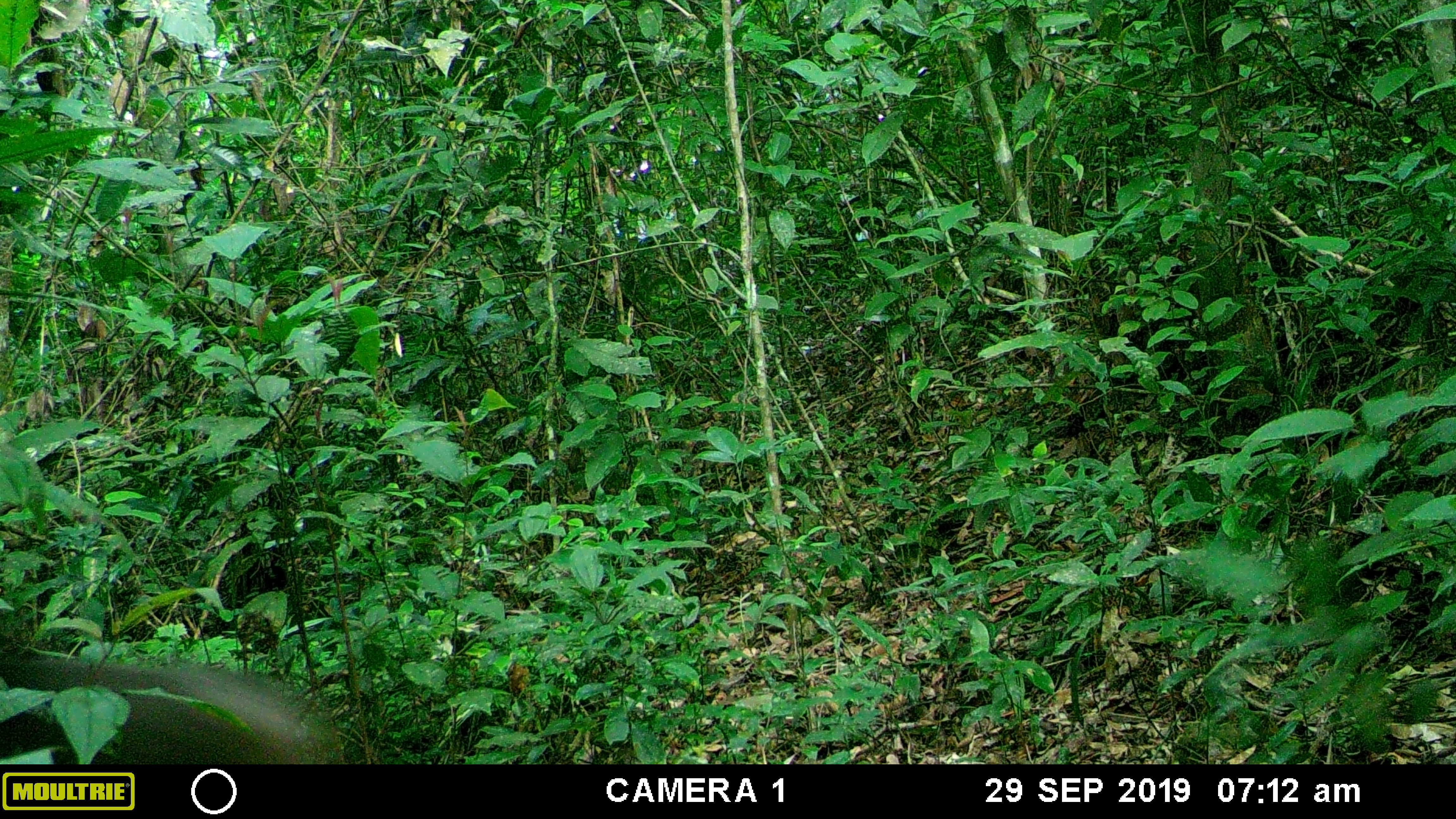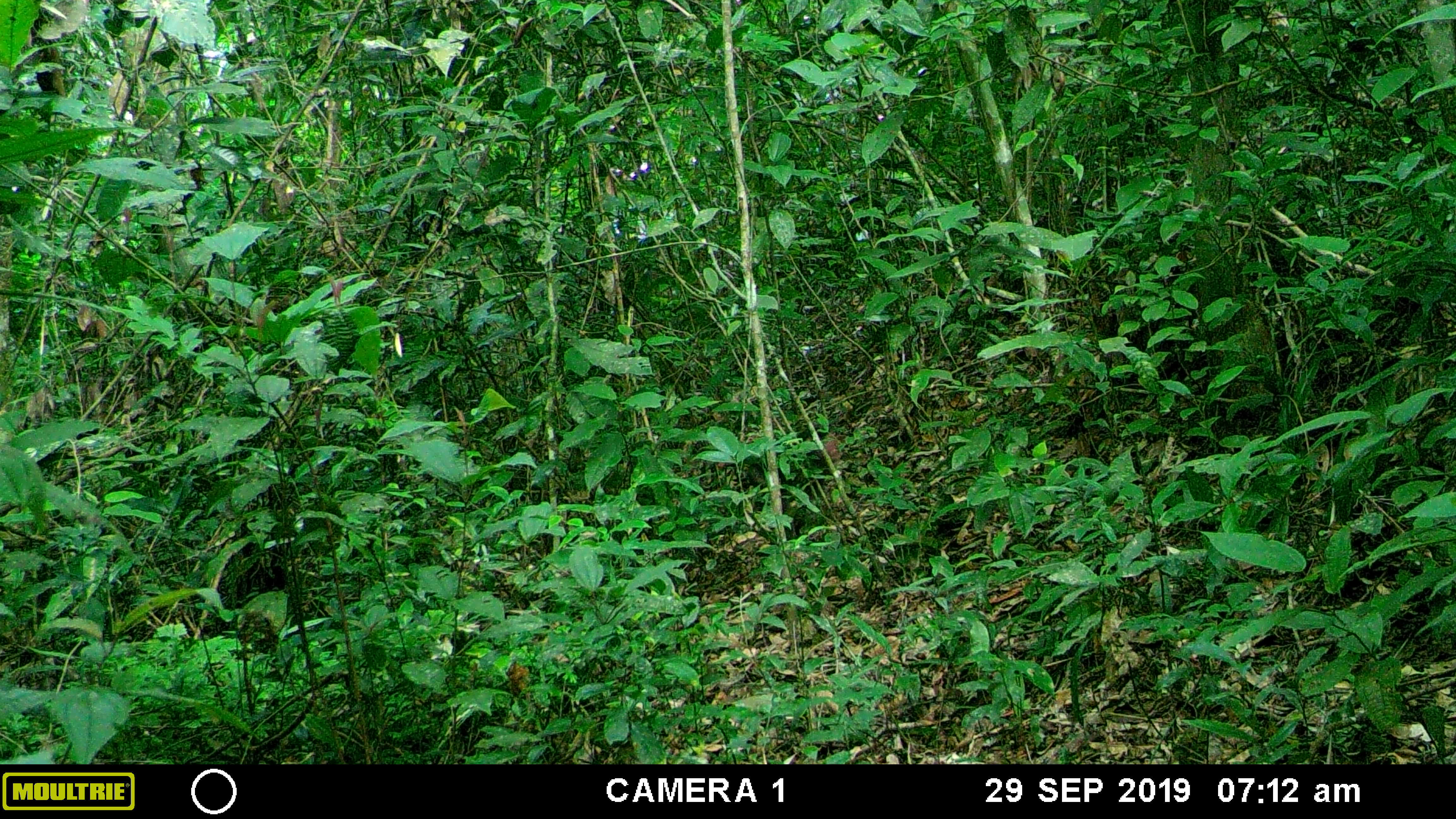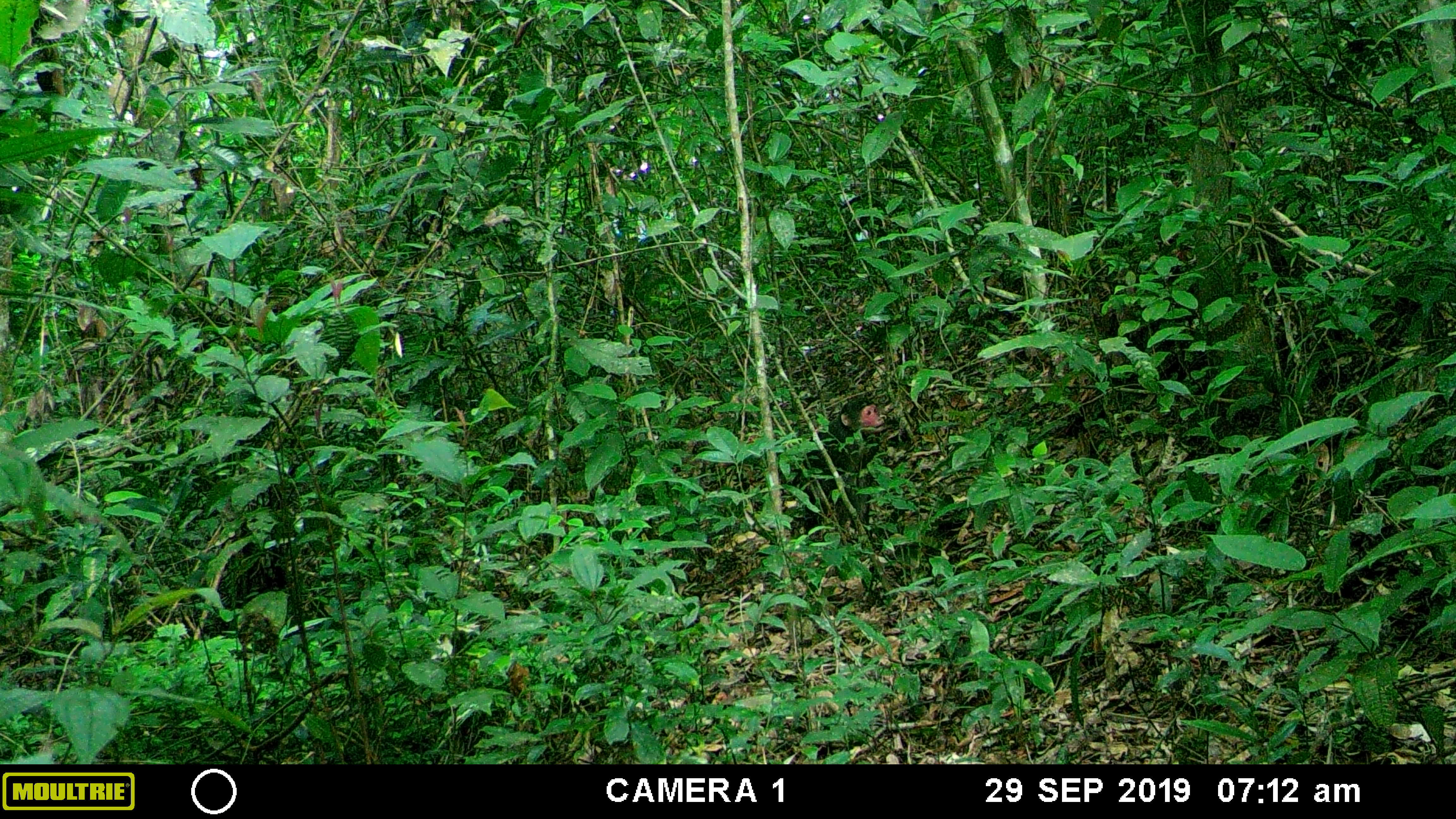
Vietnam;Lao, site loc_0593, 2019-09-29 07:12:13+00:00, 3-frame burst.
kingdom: Animalia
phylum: Chordata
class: Mammalia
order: Primates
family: Cercopithecidae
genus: Macaca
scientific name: Macaca arctoides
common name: stump-tailed macaque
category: stump tailed macaque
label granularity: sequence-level